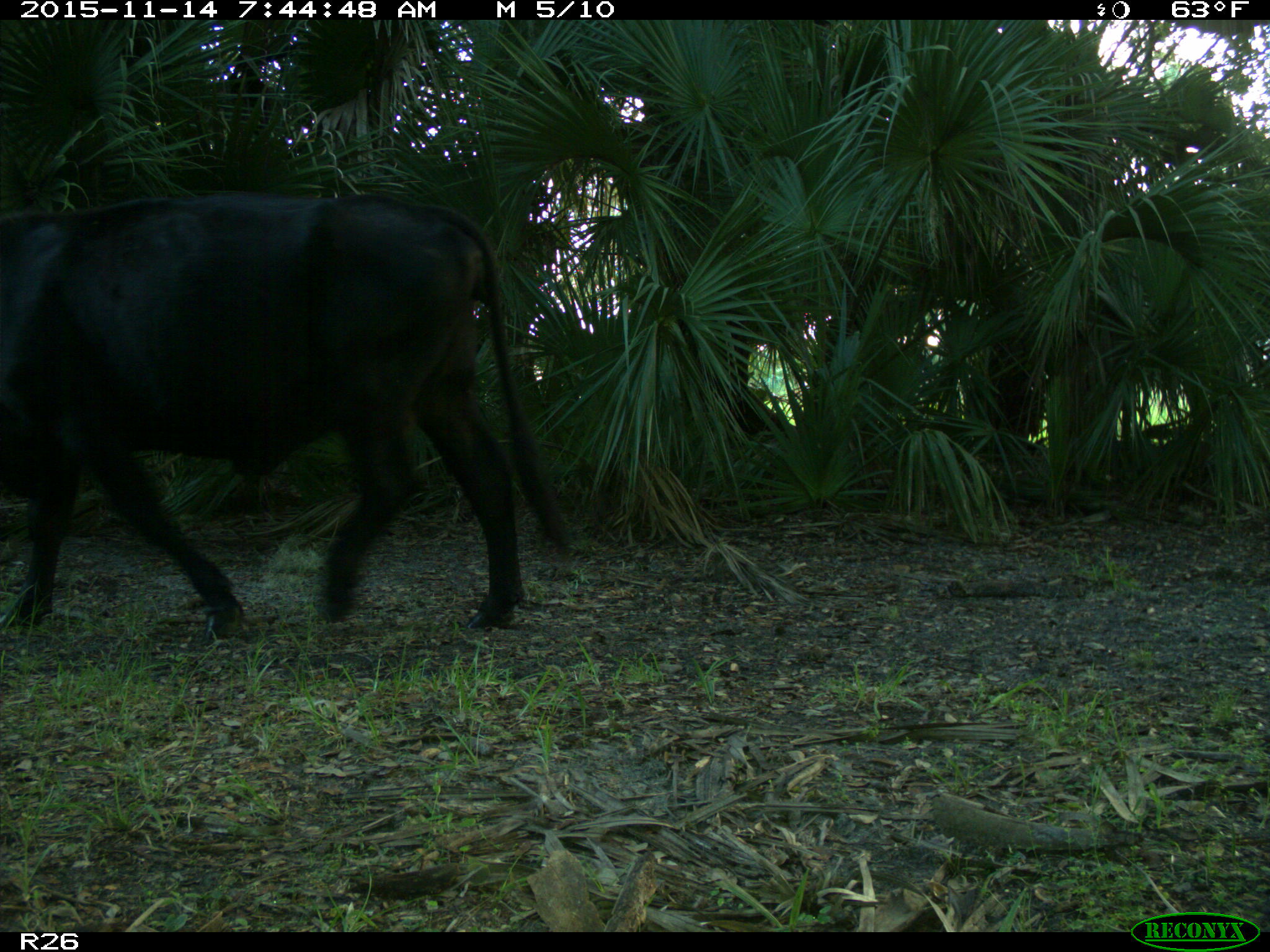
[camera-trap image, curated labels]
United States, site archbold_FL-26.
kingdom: Animalia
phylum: Chordata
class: Mammalia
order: Artiodactyla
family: Bovidae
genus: Bos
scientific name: Bos taurus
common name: domestic cow